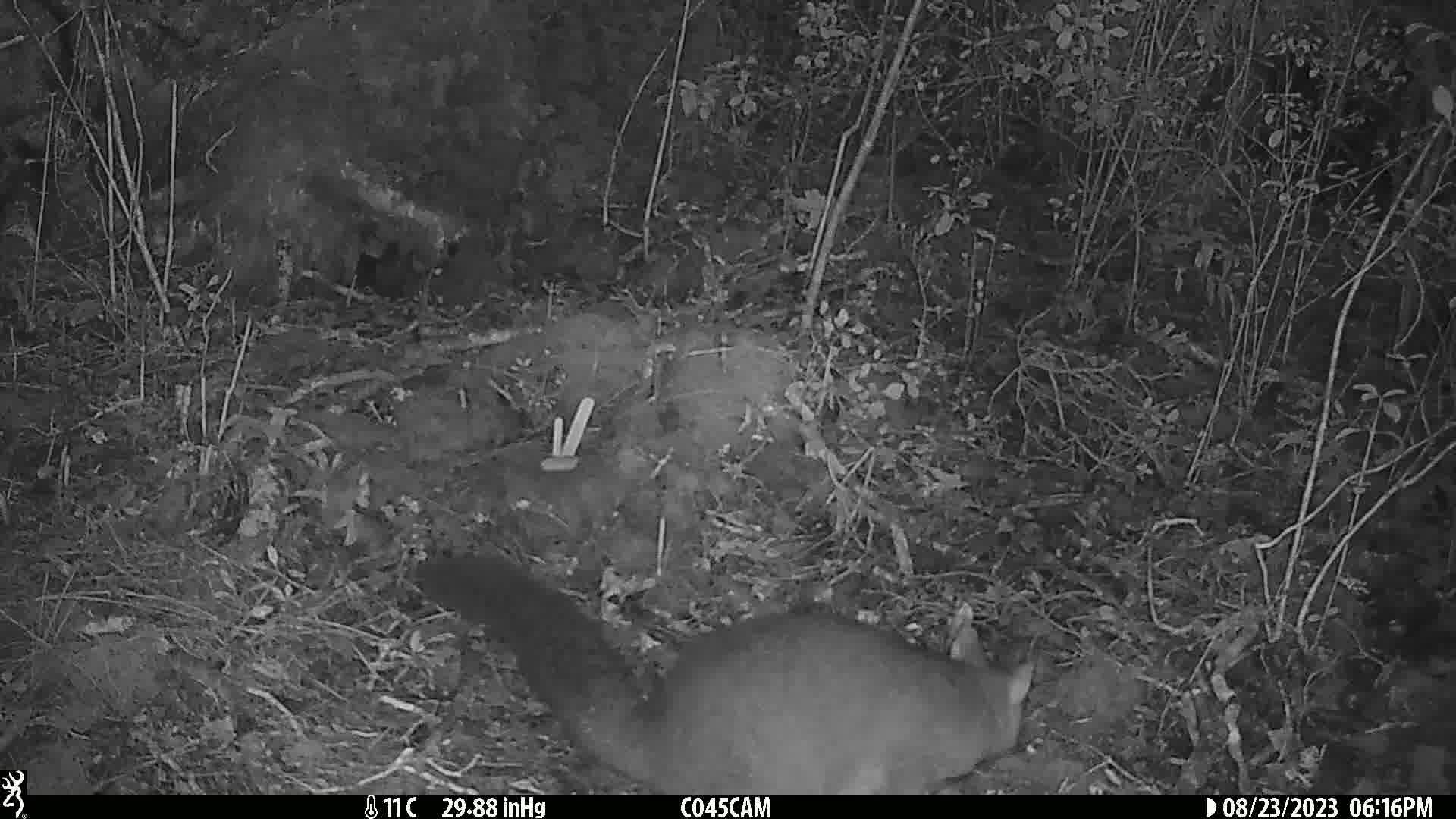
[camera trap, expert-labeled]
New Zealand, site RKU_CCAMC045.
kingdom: Animalia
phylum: Chordata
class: Mammalia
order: Diprotodontia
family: Phalangeridae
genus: Trichosurus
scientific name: Trichosurus vulpecula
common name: common brushtail possum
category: possum